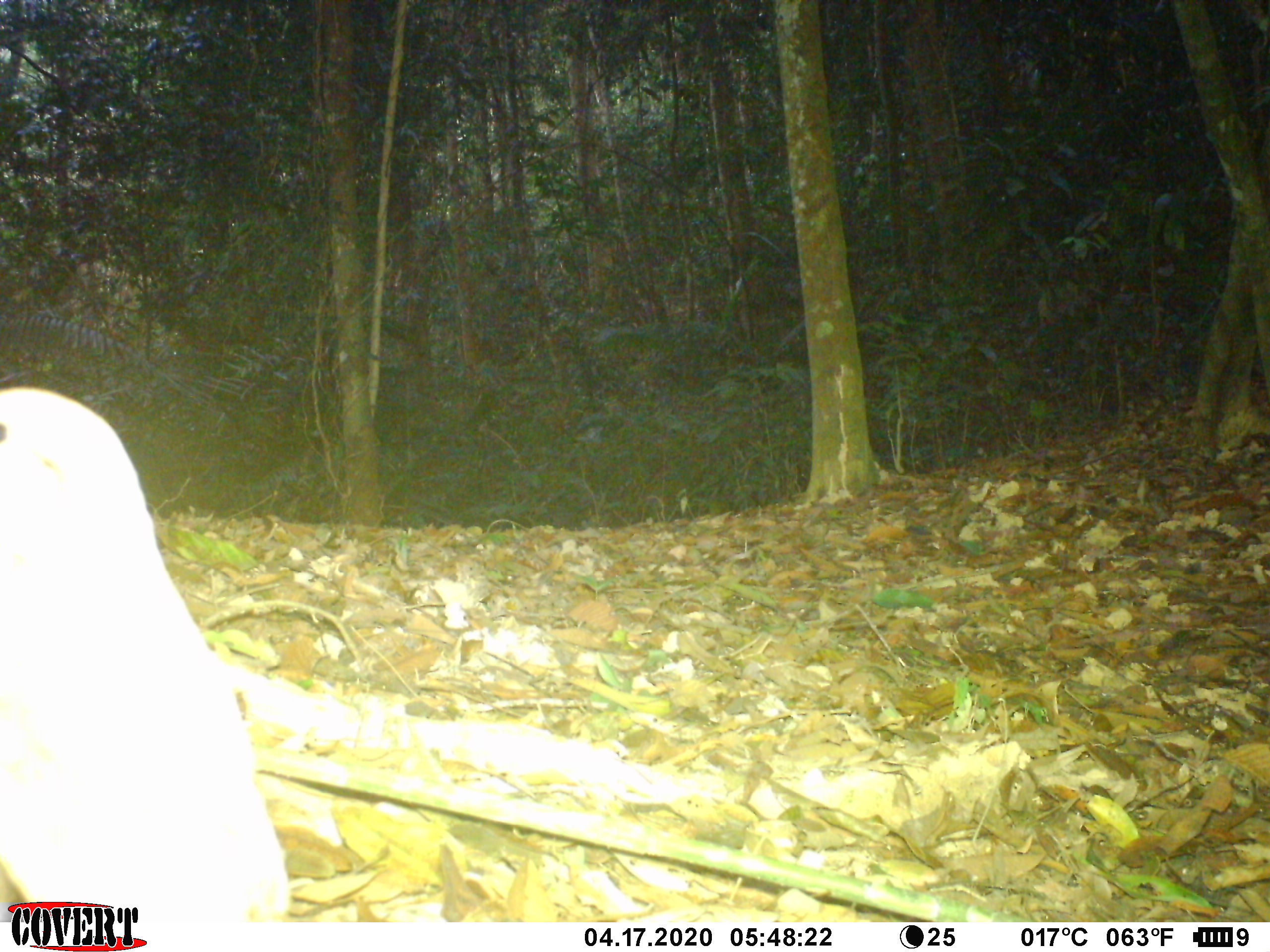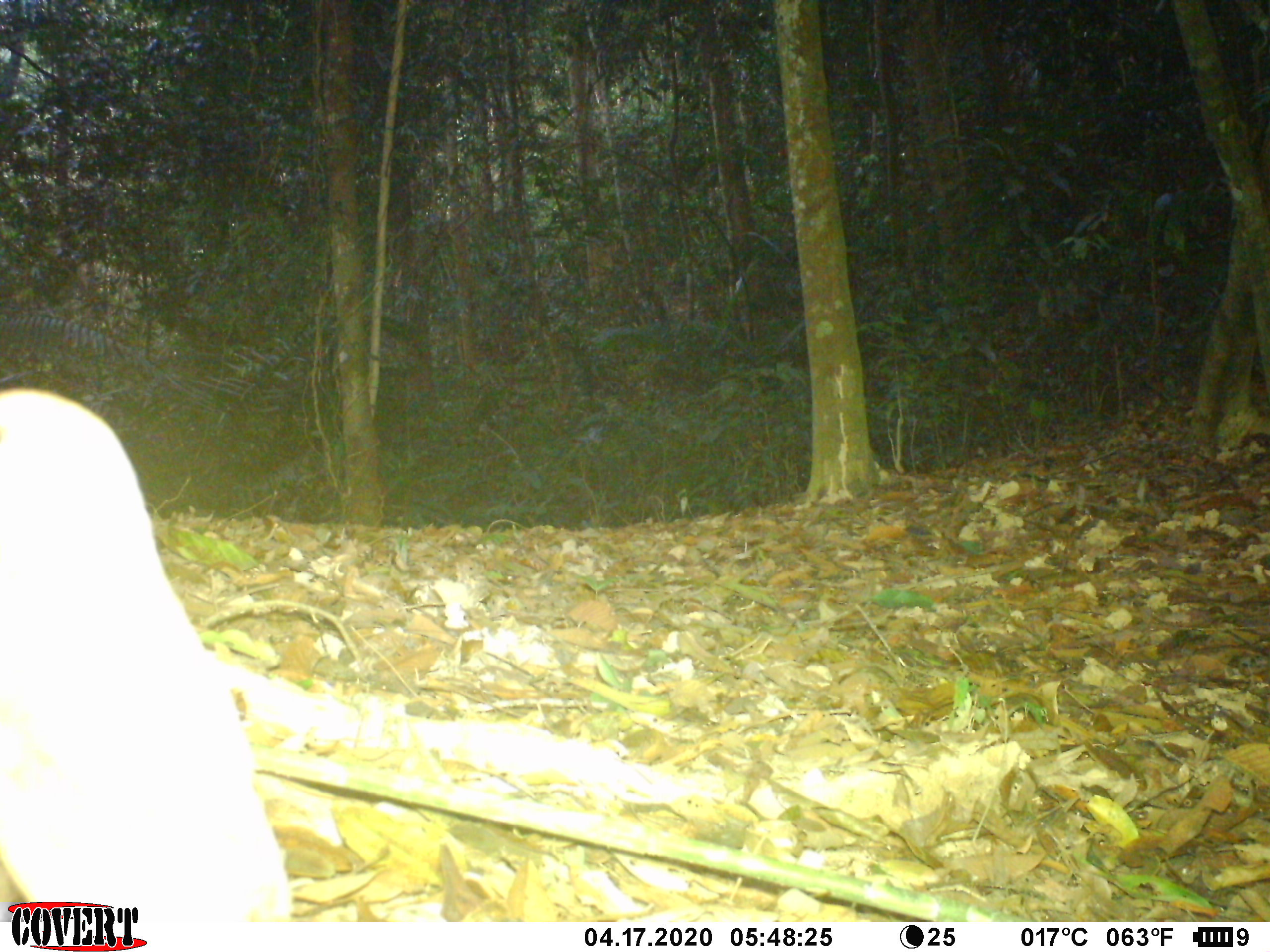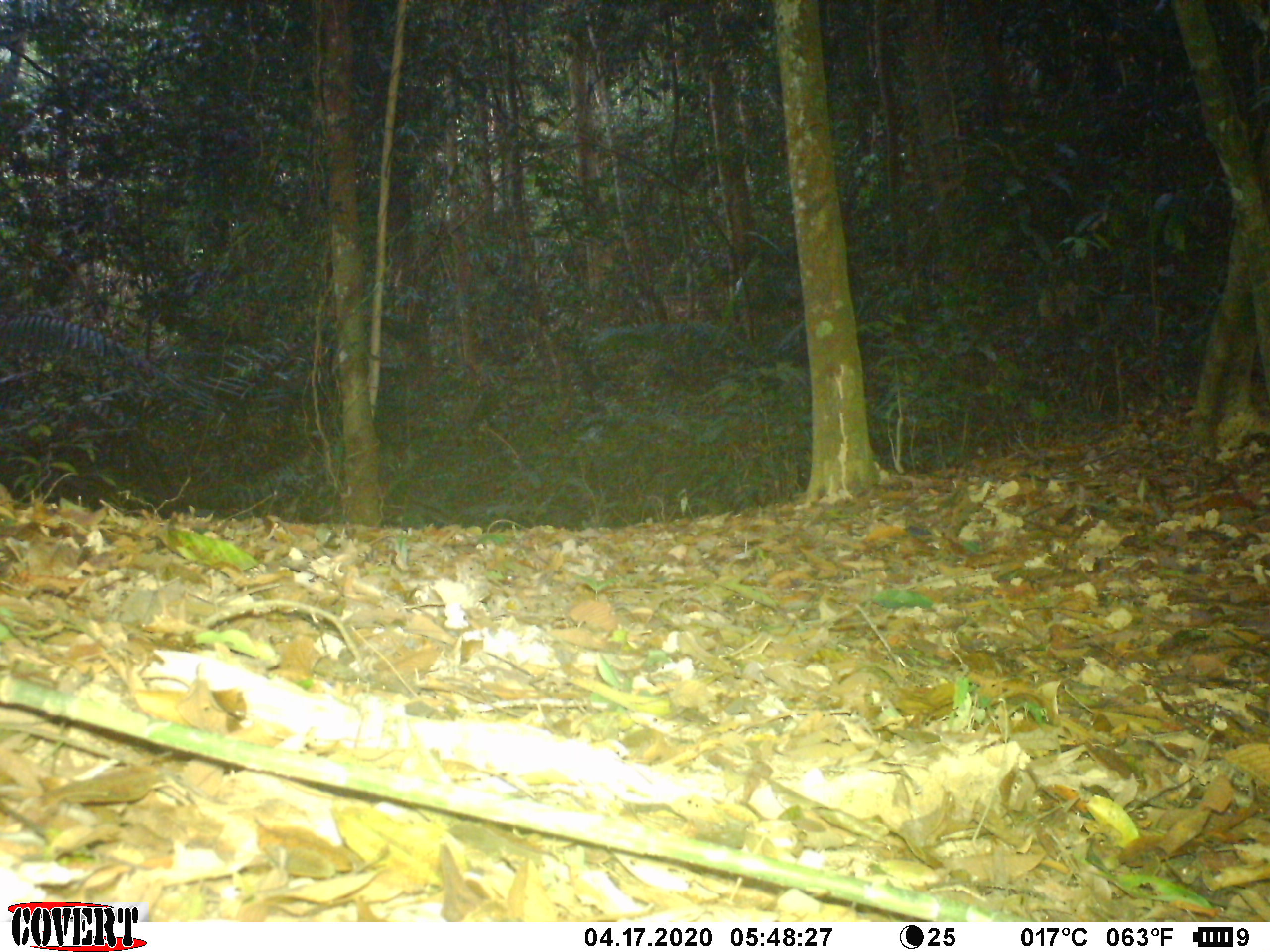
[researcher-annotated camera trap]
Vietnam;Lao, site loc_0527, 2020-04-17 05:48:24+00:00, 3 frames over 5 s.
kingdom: Animalia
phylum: Chordata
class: Aves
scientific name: Aves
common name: bird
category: unidentified bird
Unidentified bird (bird) (Aves). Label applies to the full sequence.